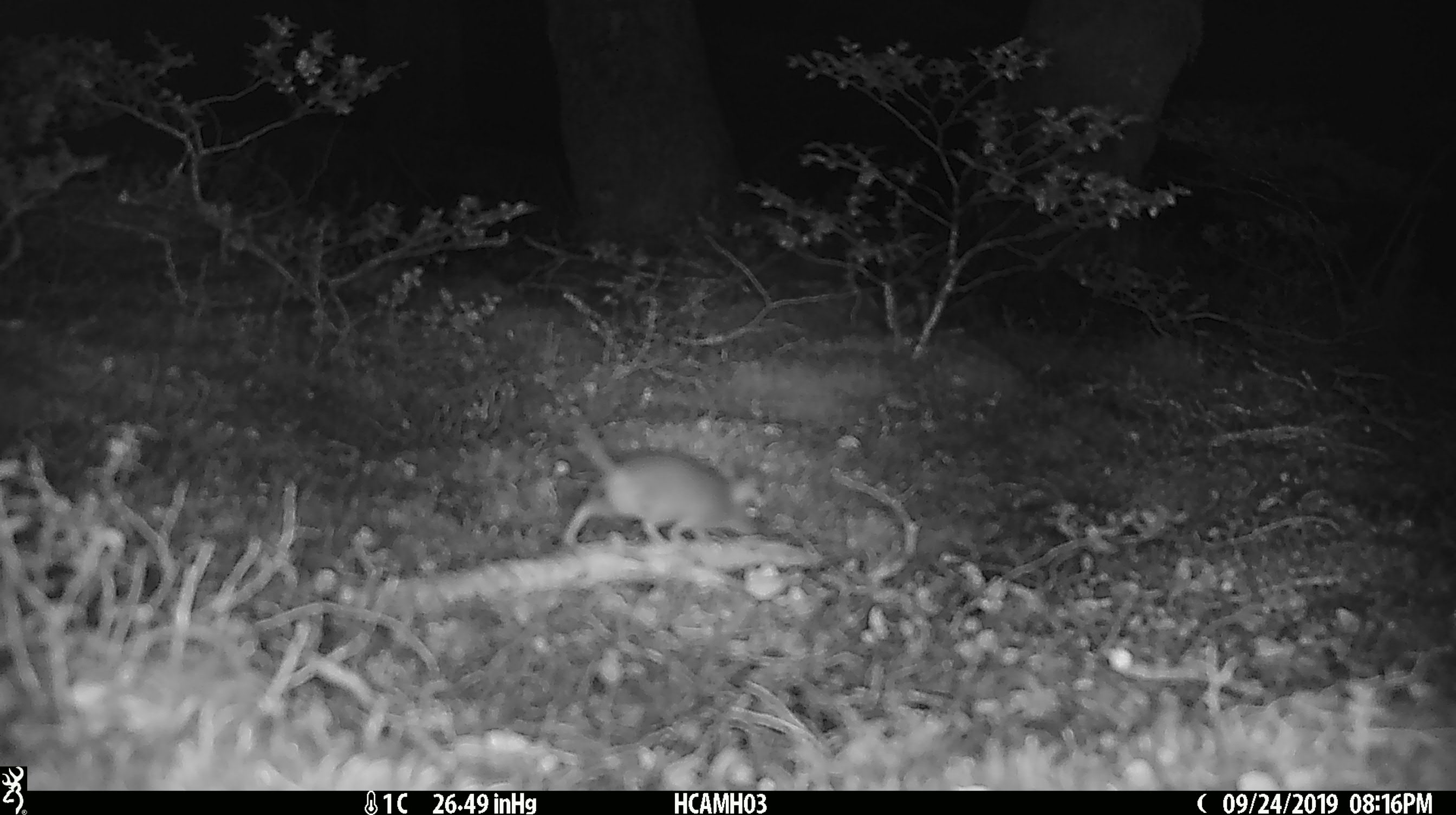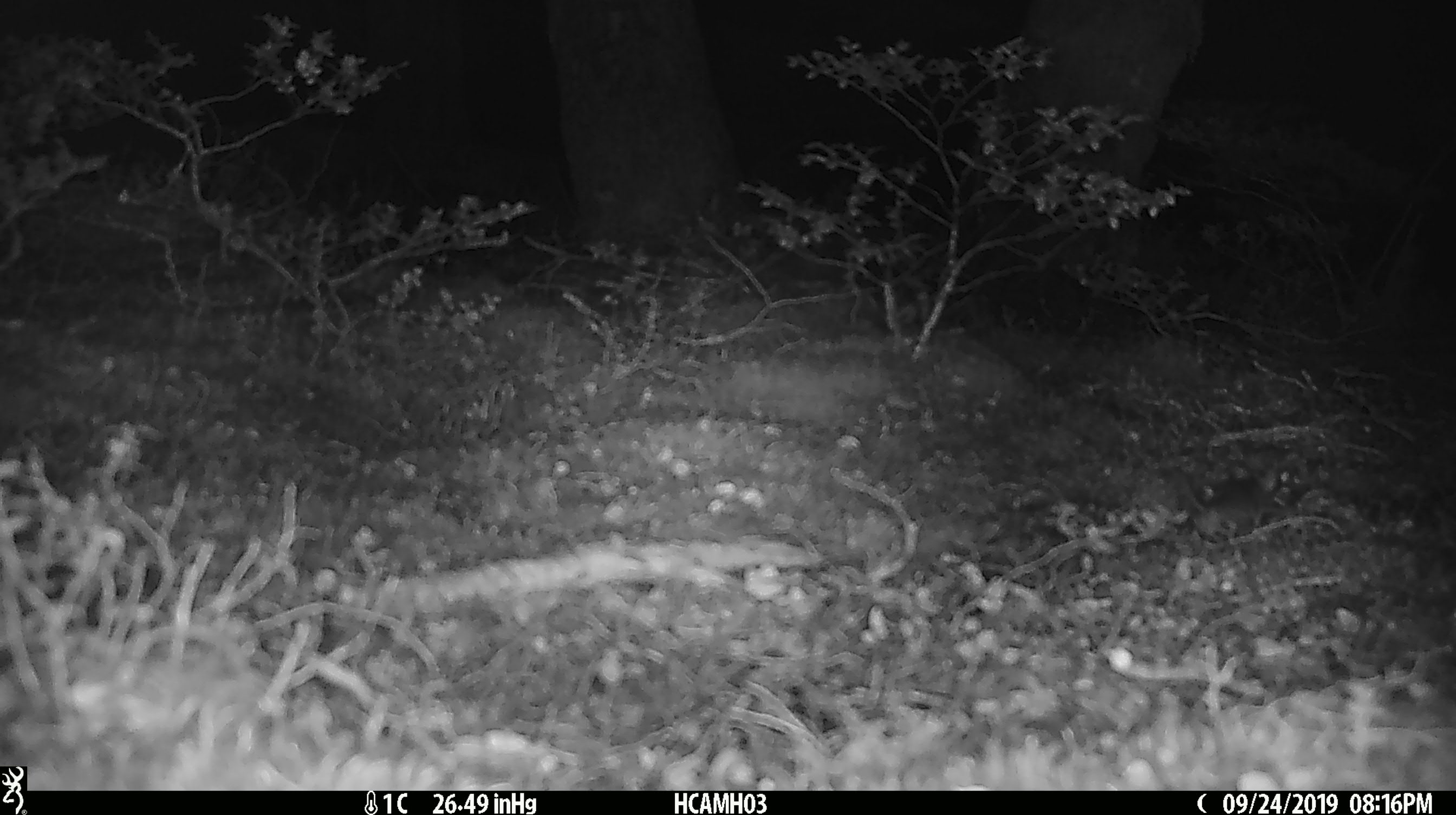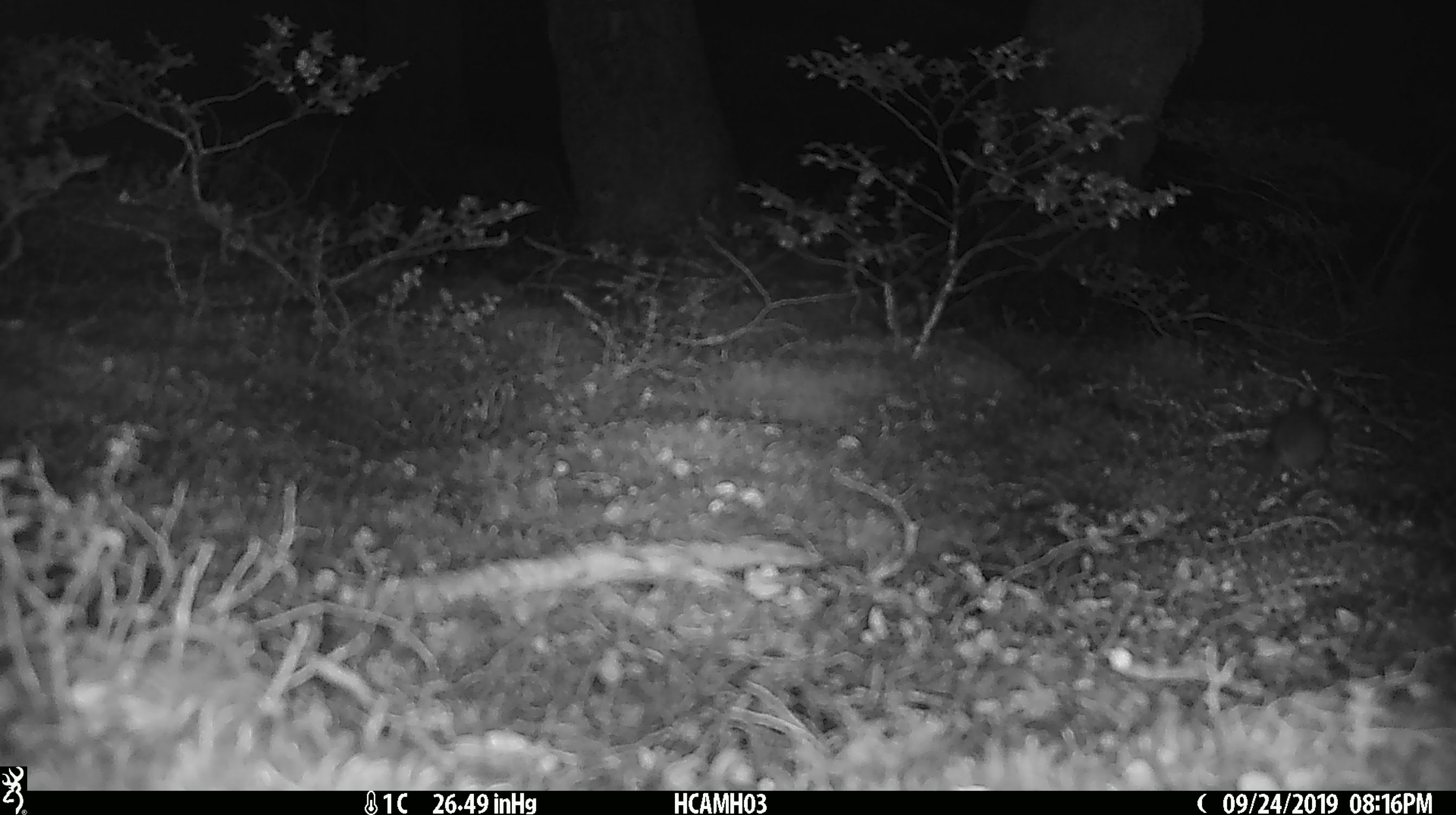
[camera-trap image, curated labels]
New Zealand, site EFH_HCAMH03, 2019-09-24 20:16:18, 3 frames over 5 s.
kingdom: Animalia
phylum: Chordata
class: Mammalia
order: Rodentia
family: Muridae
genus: Mus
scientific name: Mus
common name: mouse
Mouse (Mus).